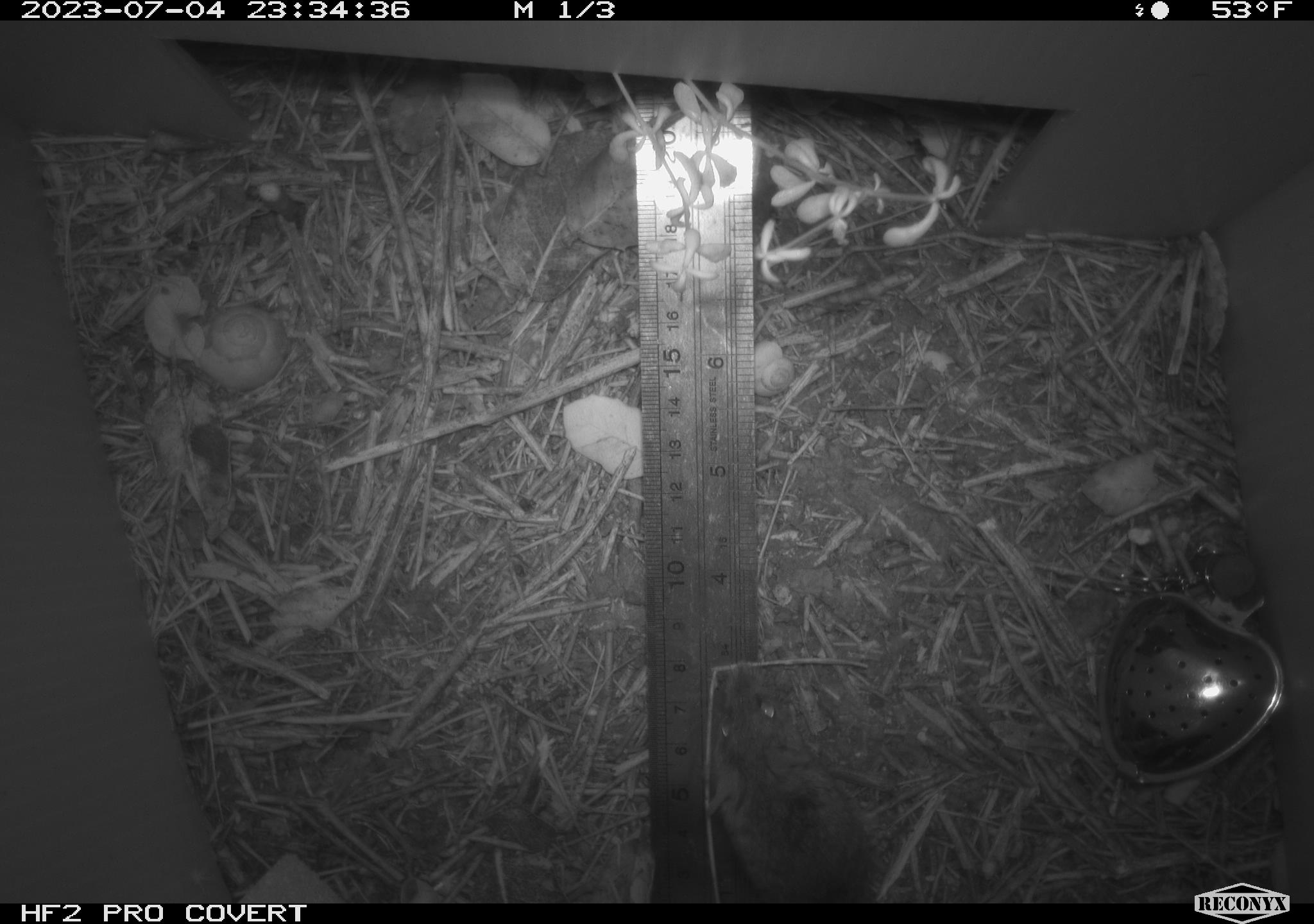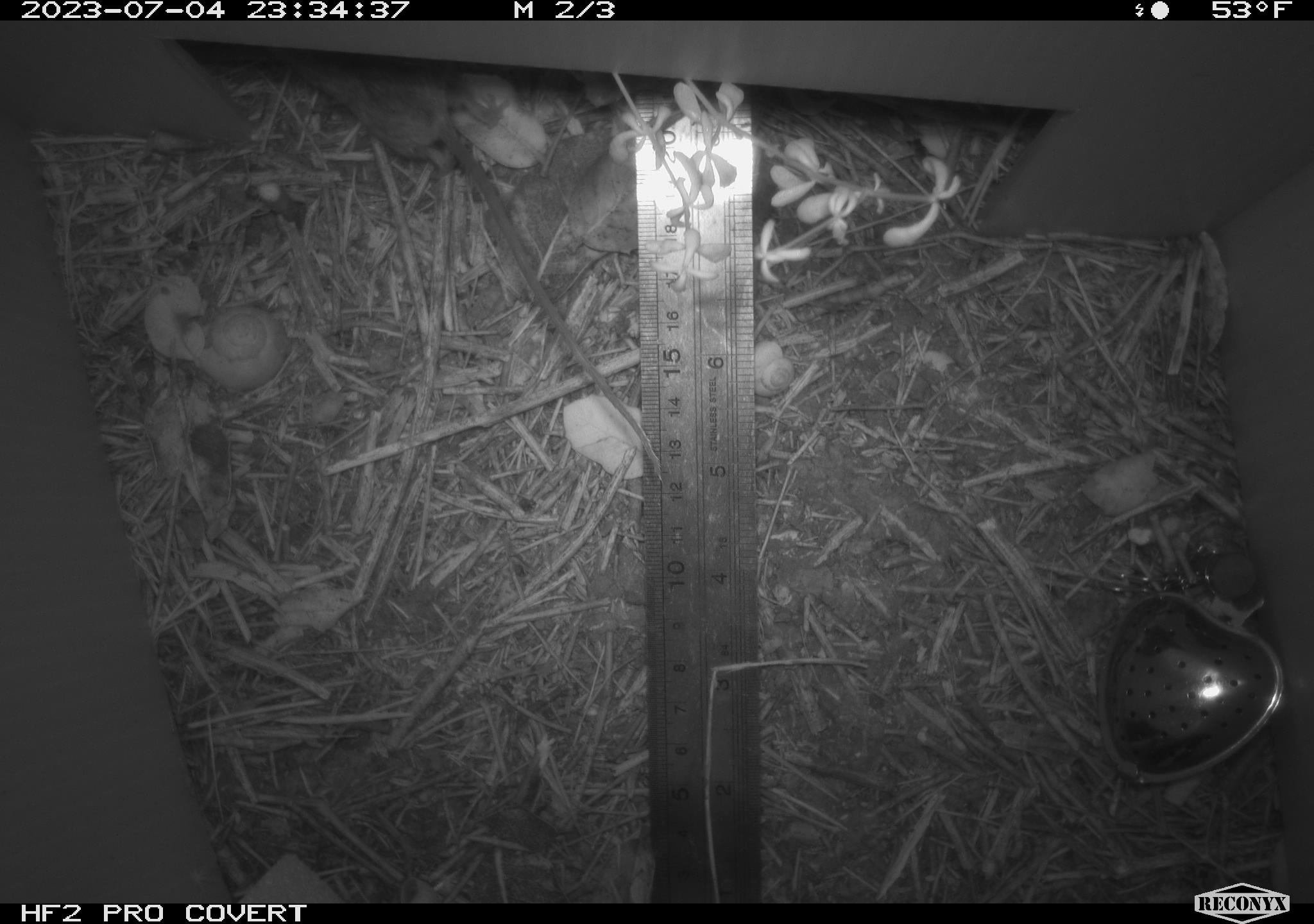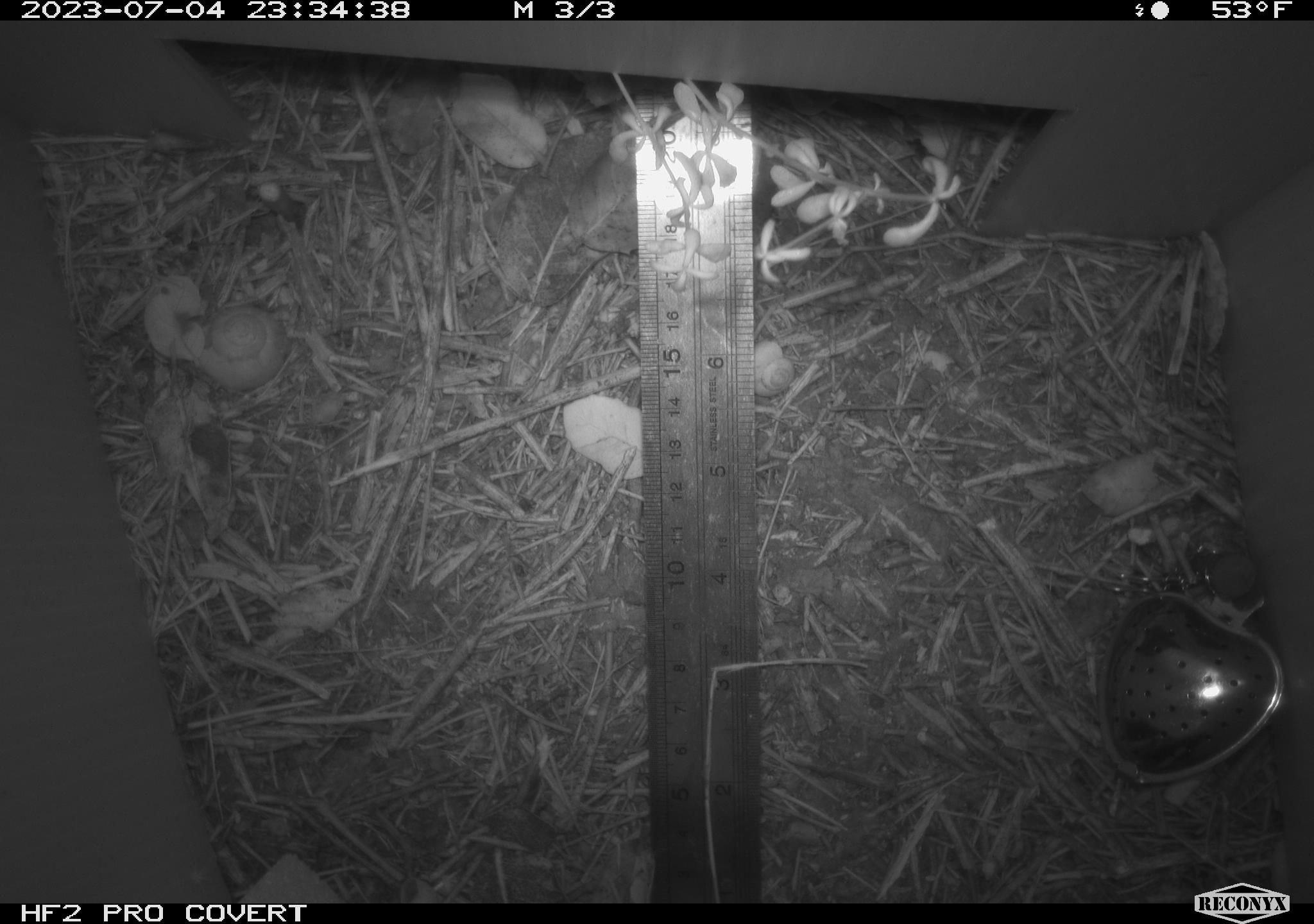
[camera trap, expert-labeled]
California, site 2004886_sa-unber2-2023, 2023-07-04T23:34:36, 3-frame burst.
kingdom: Animalia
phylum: Chordata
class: Mammalia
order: Rodentia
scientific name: Rodentia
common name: mouse species